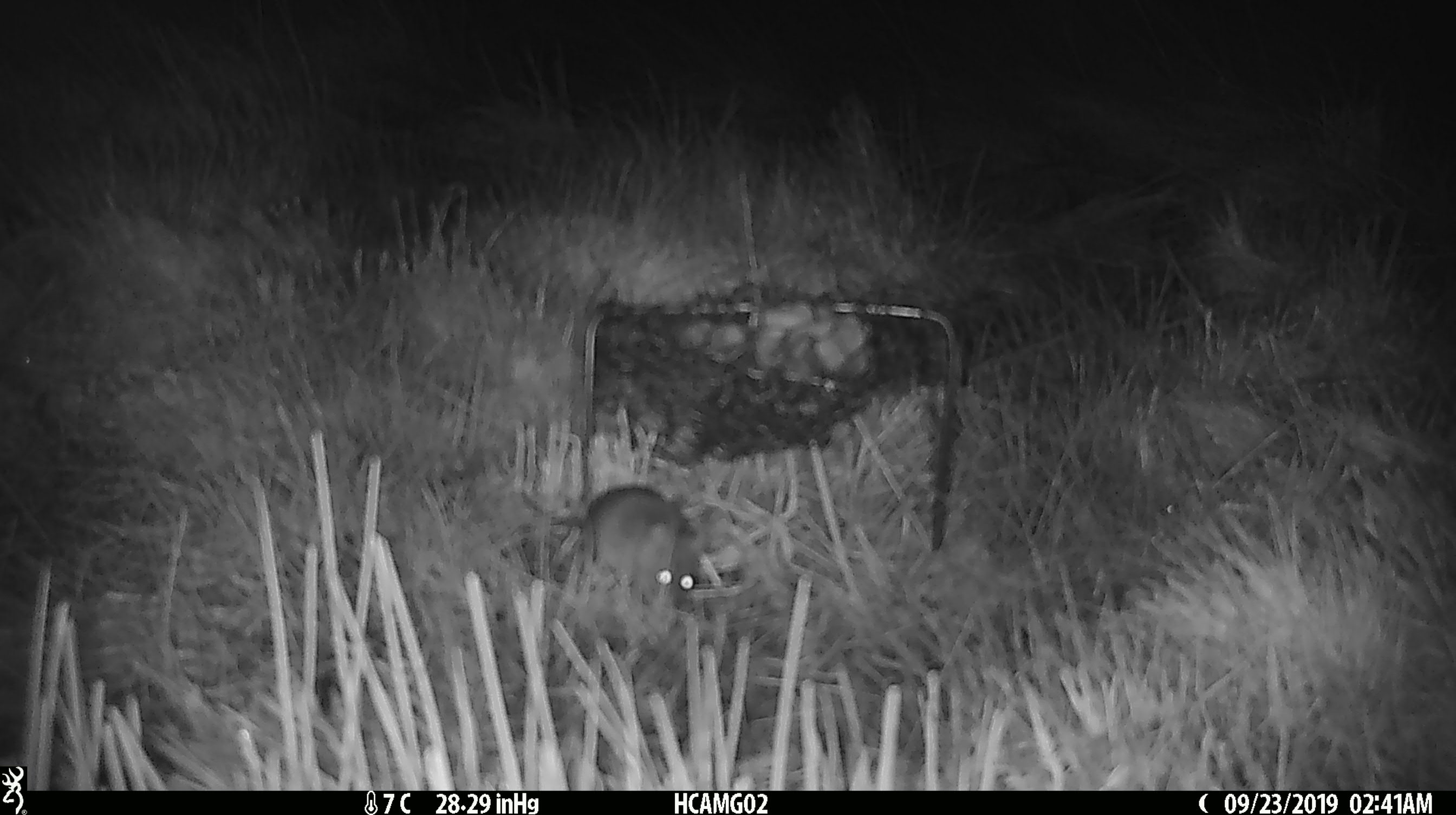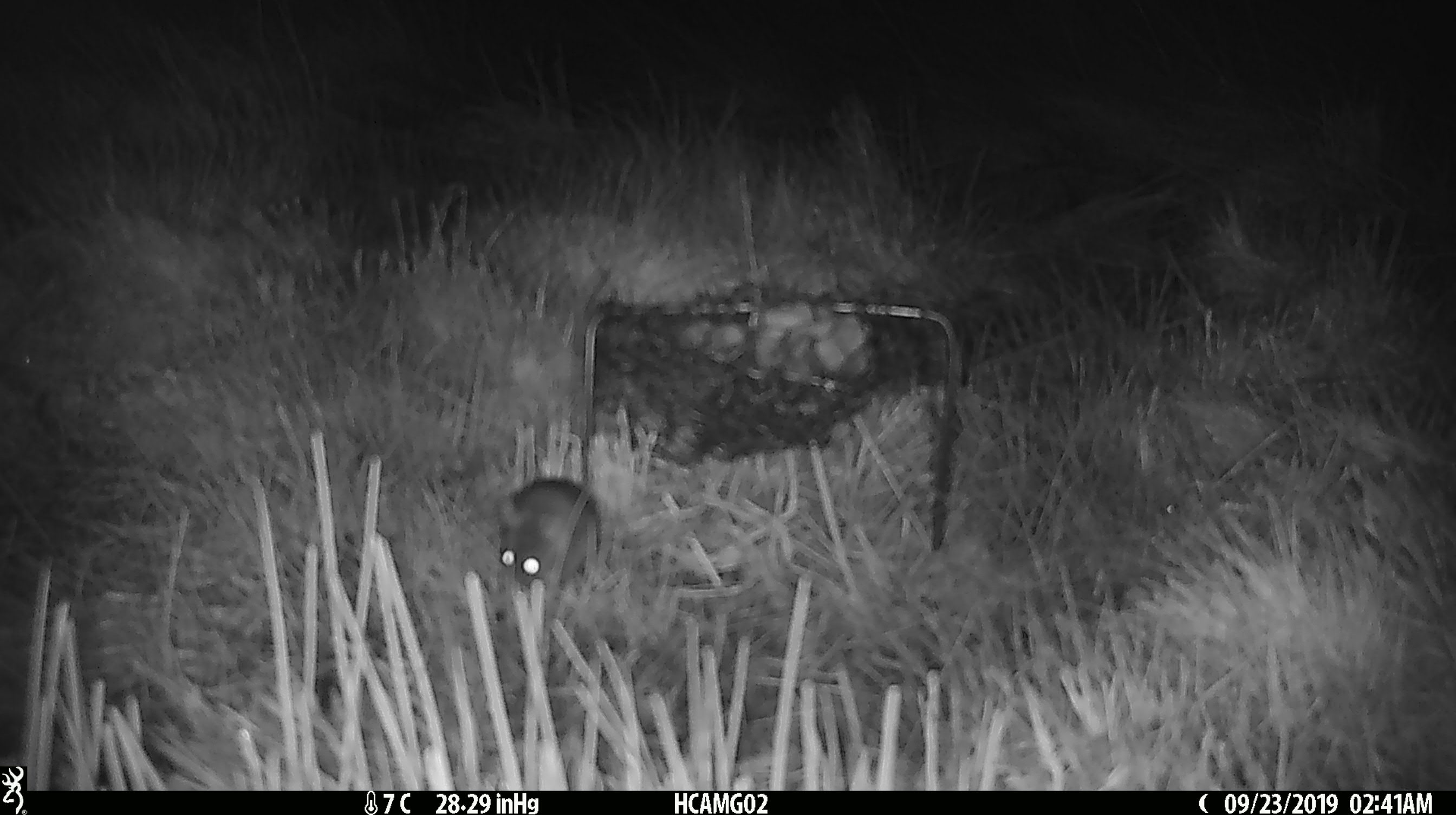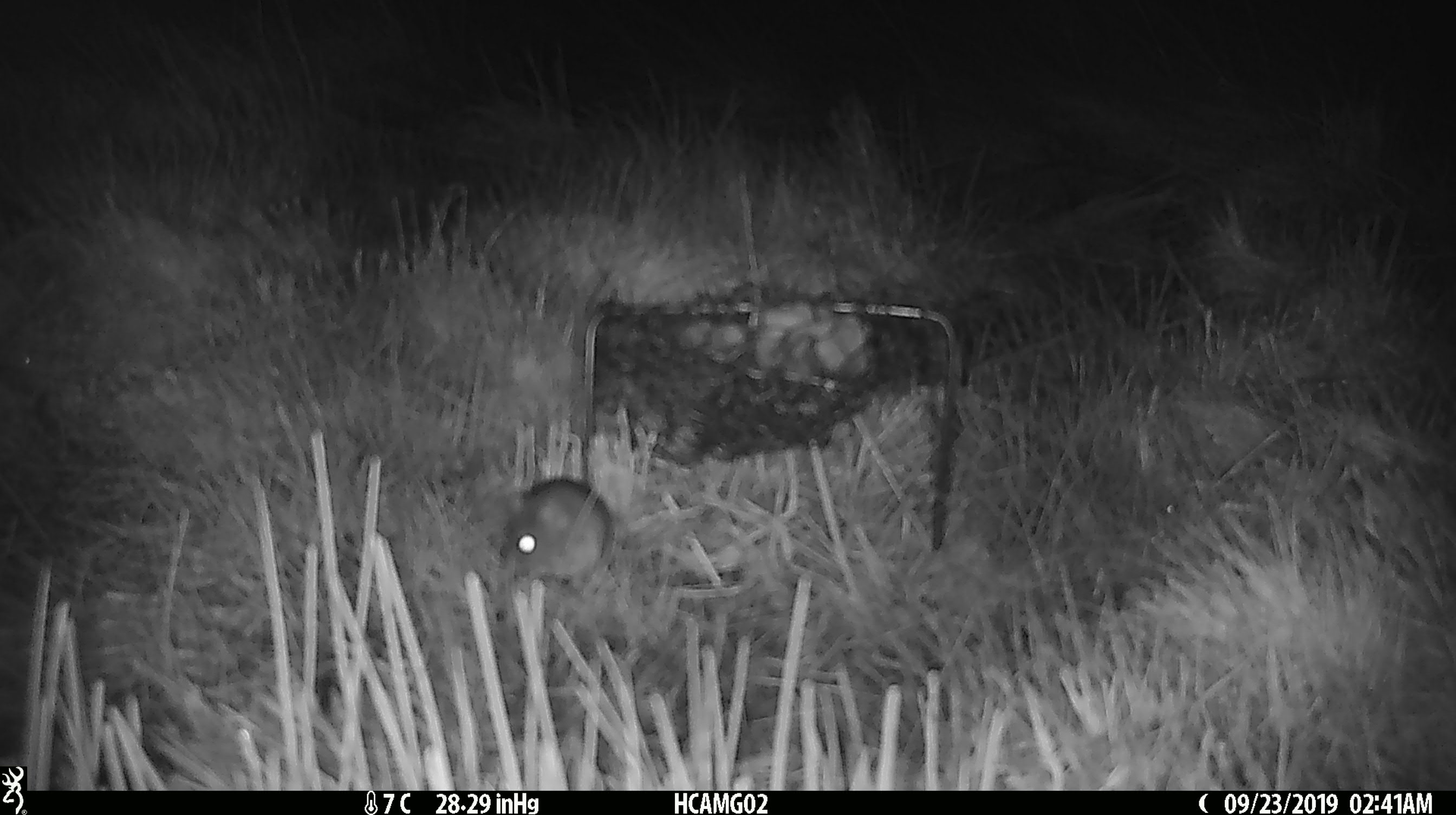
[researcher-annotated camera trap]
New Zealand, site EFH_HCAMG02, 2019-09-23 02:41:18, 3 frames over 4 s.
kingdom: Animalia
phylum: Chordata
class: Mammalia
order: Rodentia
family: Muridae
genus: Mus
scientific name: Mus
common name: mouse